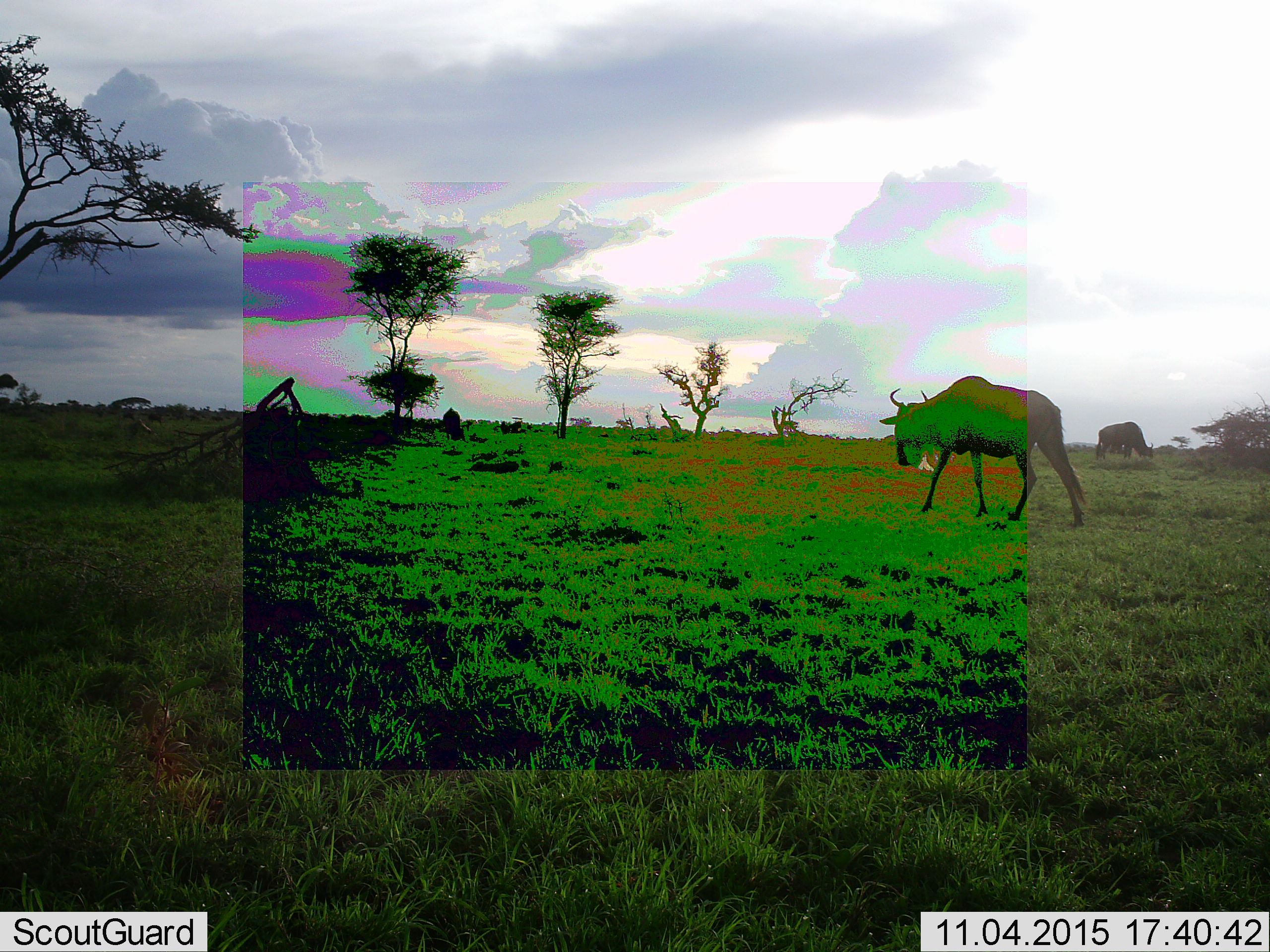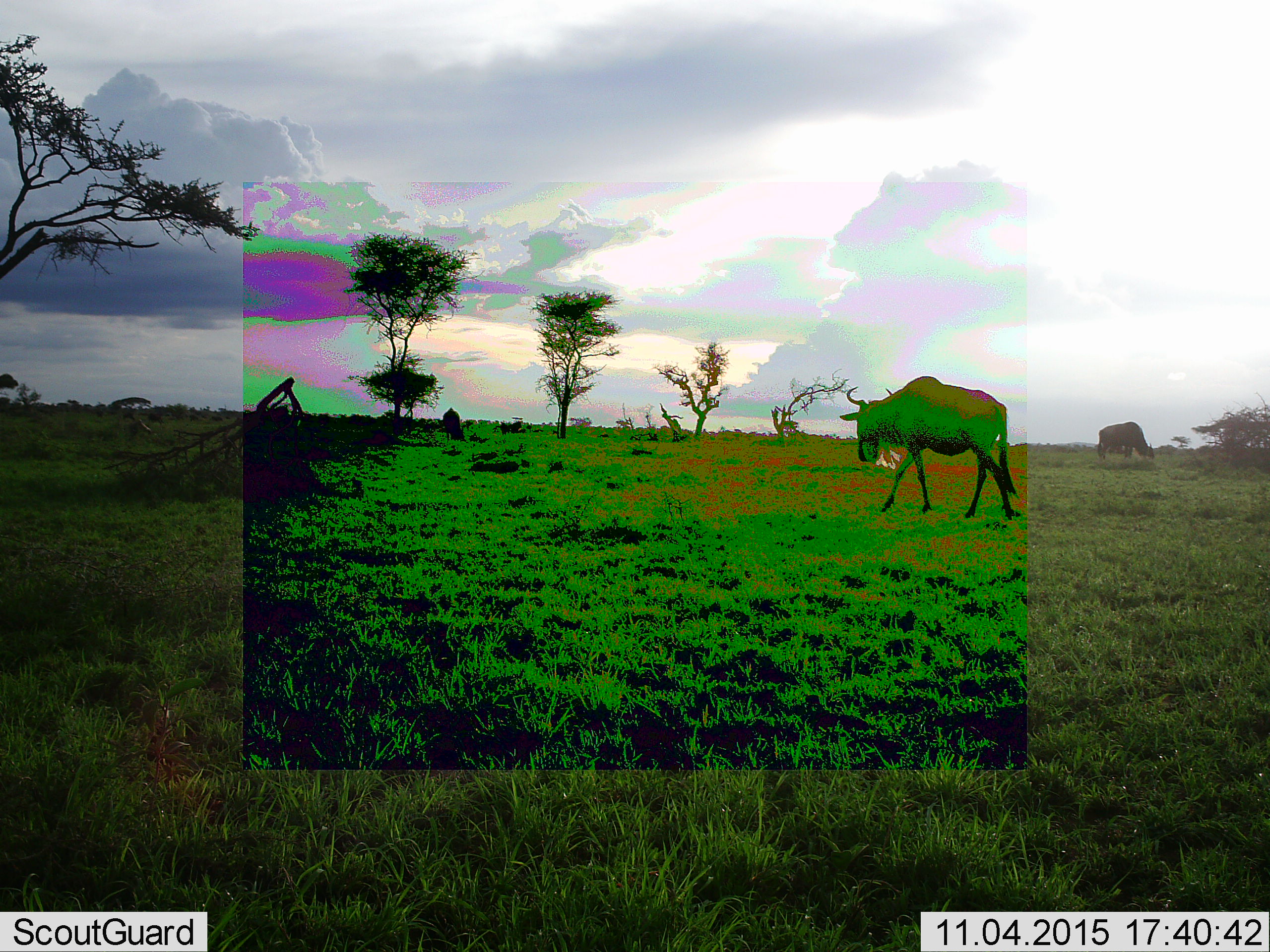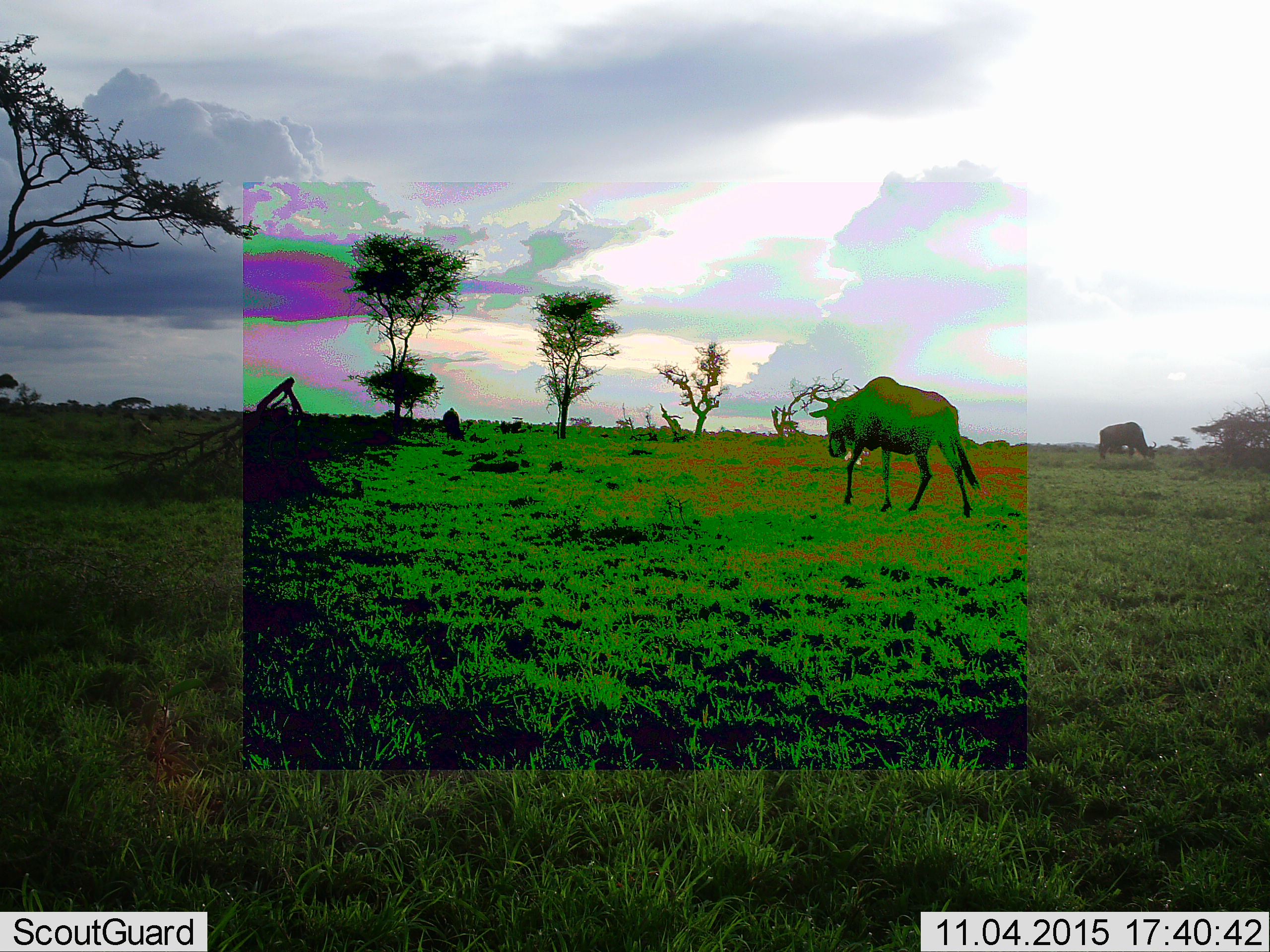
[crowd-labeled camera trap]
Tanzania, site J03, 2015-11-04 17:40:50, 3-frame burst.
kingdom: Animalia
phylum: Chordata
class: Mammalia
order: Artiodactyla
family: Bovidae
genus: Connochaetes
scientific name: Connochaetes taurinus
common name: blue wildebeest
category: wildebeest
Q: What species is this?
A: Wildebeest (blue wildebeest) (Connochaetes taurinus).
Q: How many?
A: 2.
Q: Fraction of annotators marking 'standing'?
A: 11%.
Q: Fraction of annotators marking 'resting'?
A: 0%.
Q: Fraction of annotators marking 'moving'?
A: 100%.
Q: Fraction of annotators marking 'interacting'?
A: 0%.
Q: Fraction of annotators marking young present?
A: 0%.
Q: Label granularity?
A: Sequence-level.